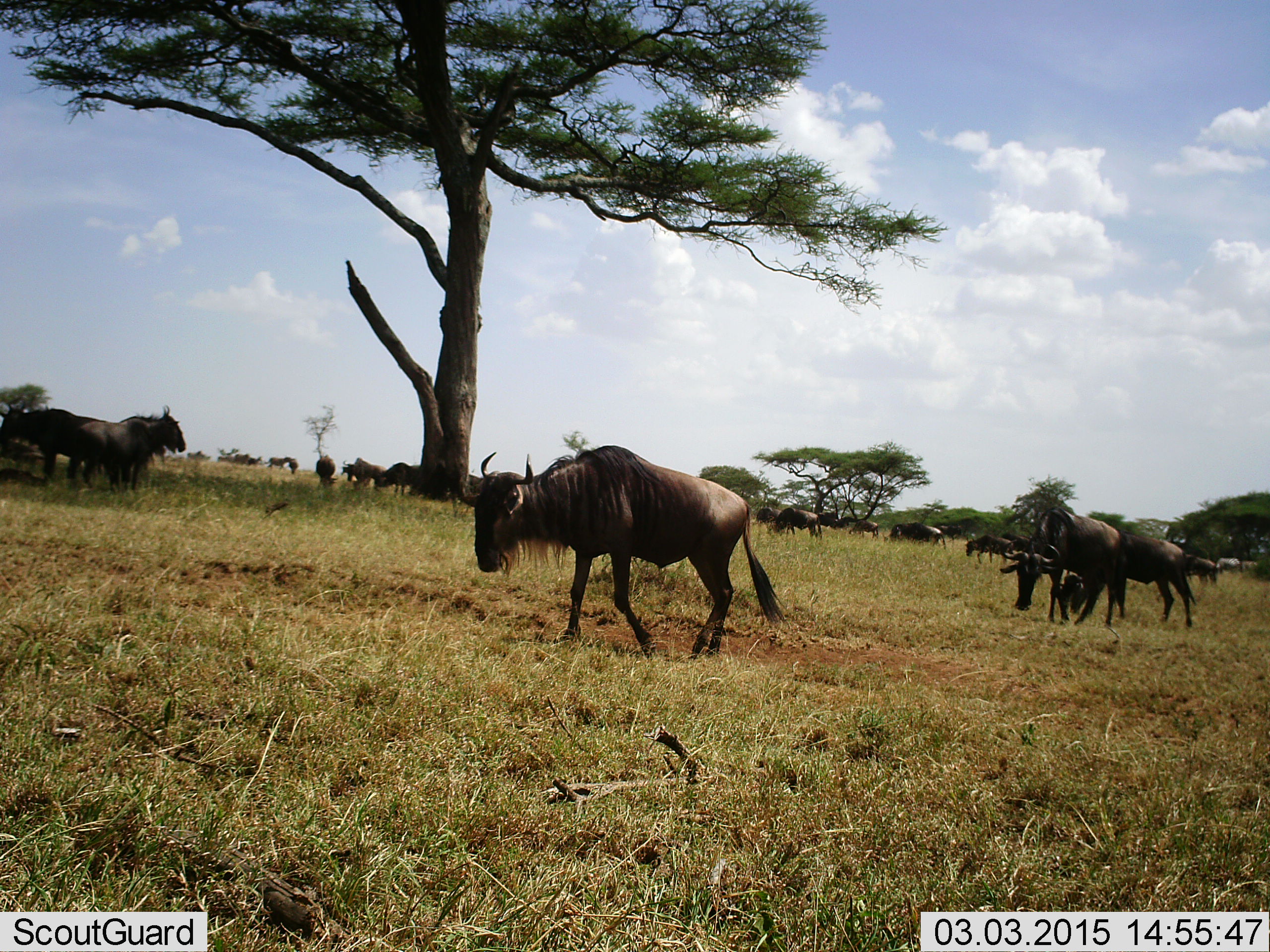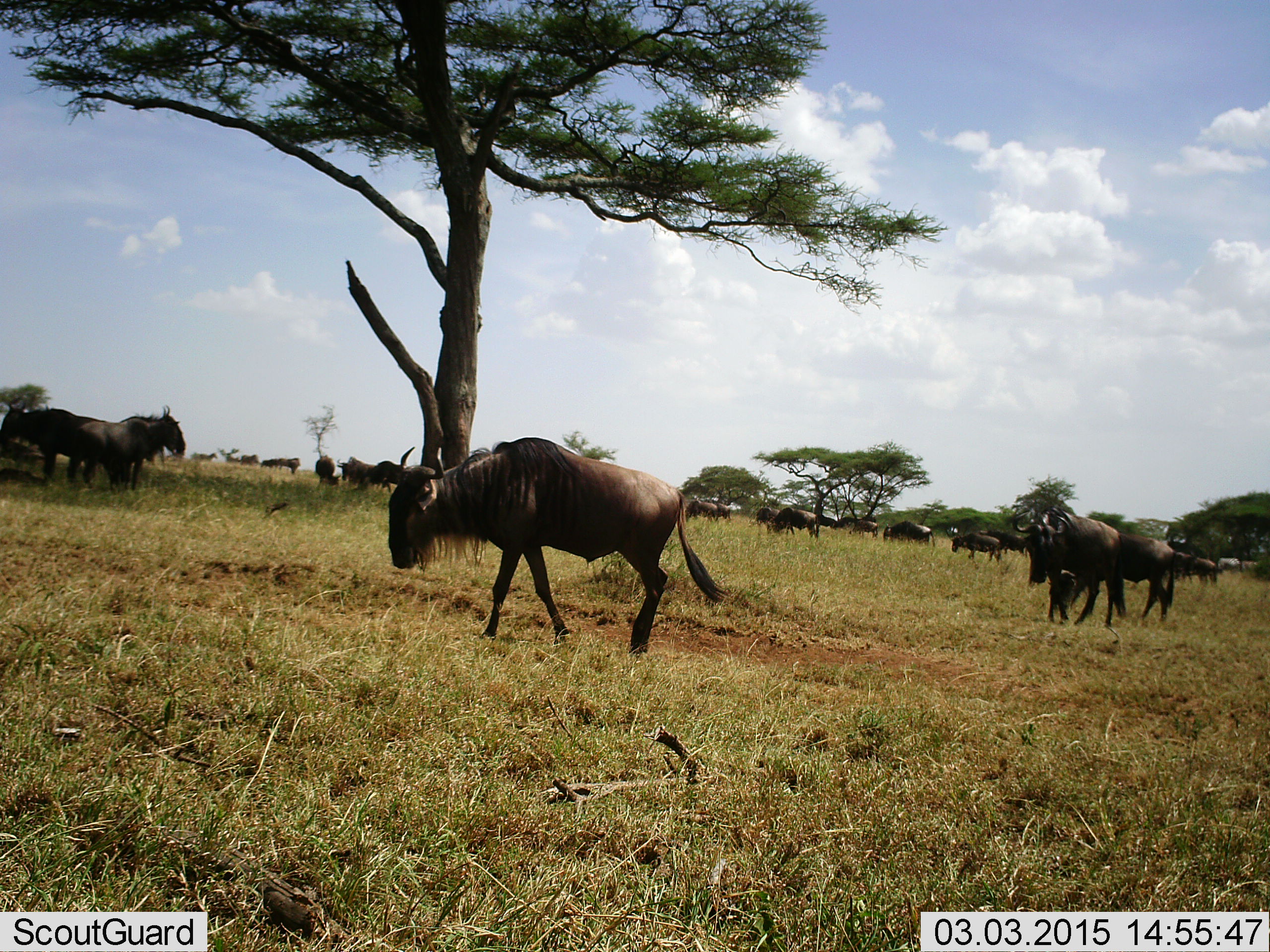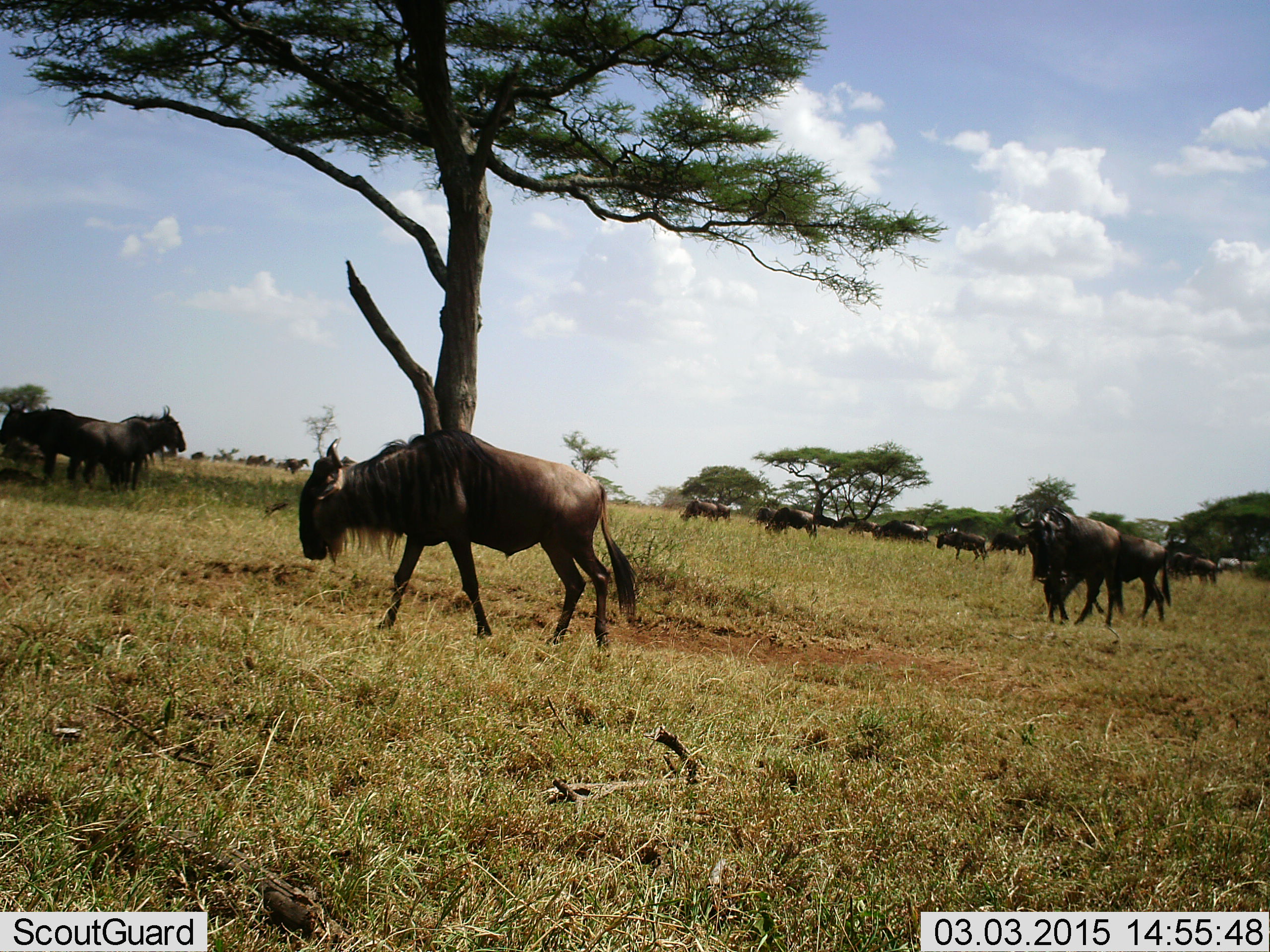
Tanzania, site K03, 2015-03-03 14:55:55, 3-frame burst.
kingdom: Animalia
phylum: Chordata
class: Mammalia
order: Artiodactyla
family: Bovidae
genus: Connochaetes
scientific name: Connochaetes taurinus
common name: blue wildebeest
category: wildebeest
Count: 11-50.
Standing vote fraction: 64%.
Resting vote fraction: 9%.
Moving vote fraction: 100%.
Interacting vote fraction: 9%.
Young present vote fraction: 0%.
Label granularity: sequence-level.